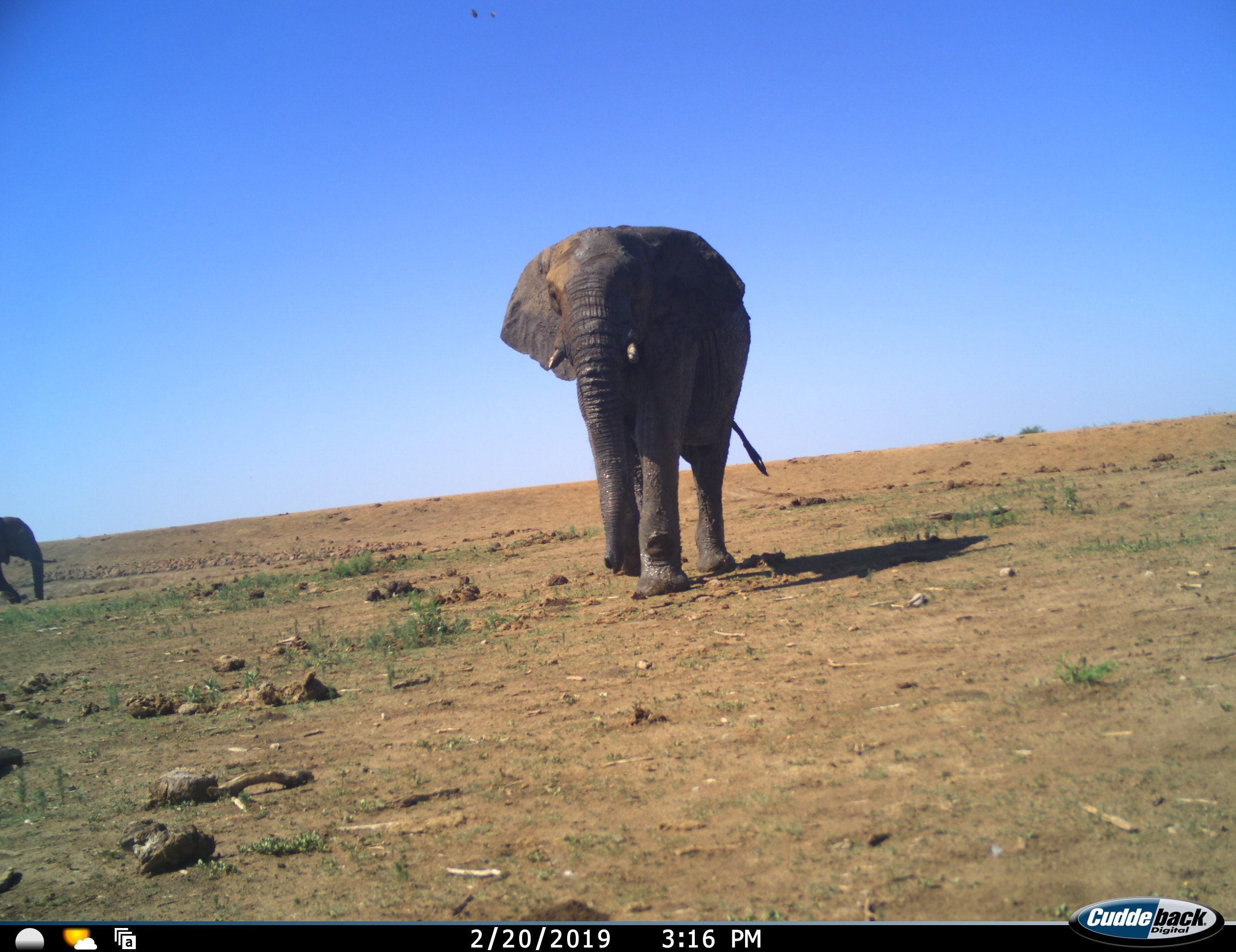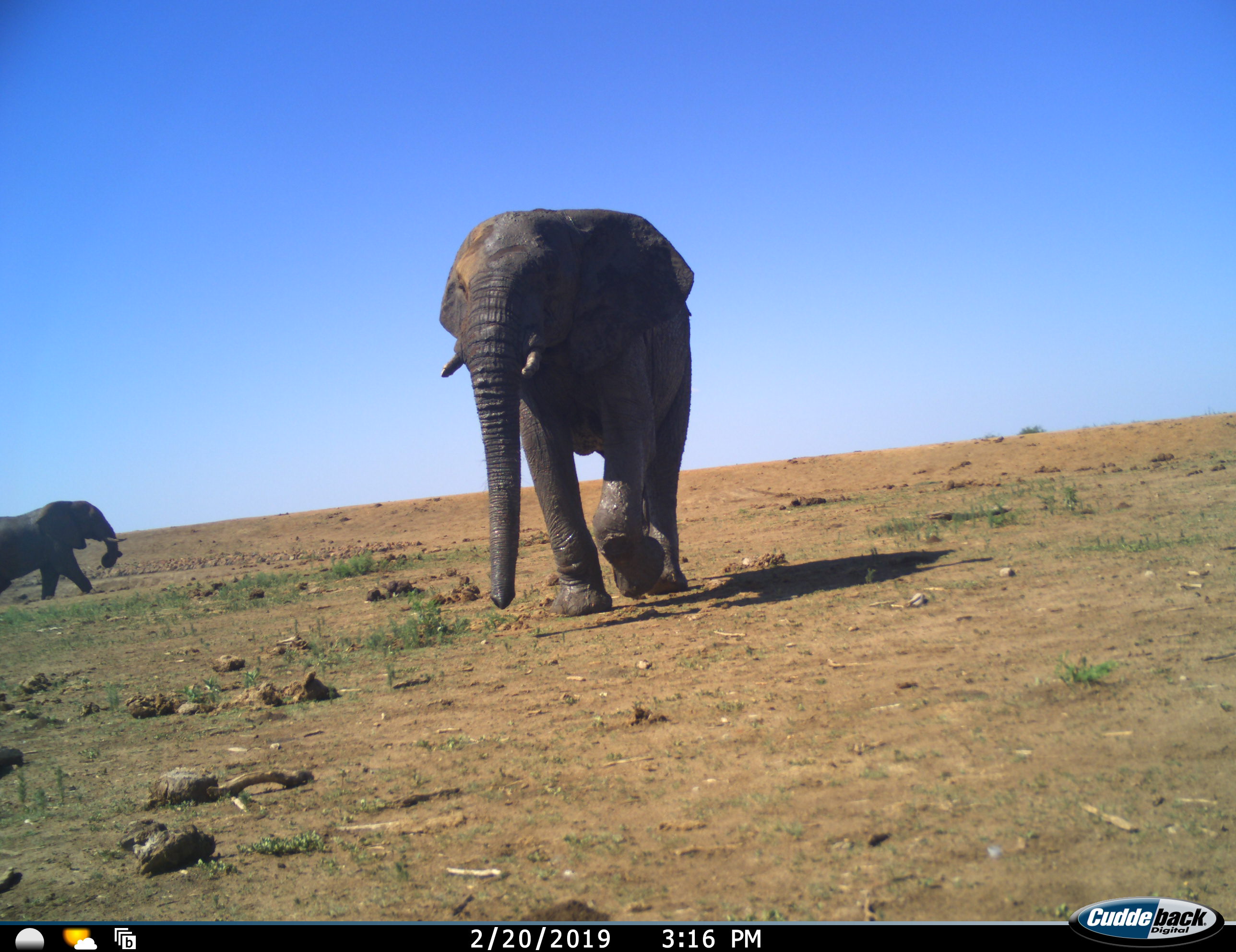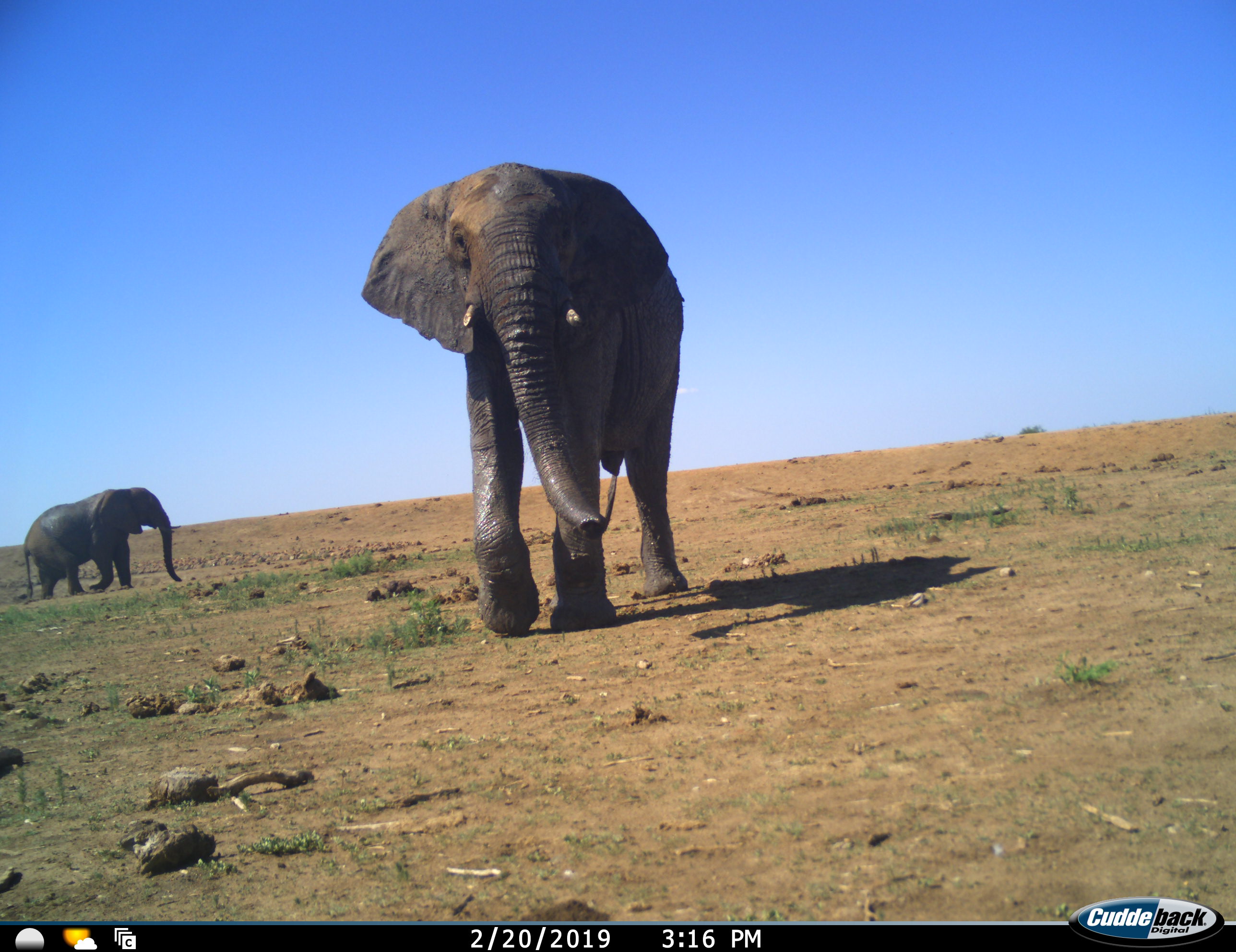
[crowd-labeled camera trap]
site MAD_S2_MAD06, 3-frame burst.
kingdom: Animalia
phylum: Chordata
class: Mammalia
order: Proboscidea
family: Elephantidae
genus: Loxodonta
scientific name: Loxodonta africana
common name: african bush elephant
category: elephant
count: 2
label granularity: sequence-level